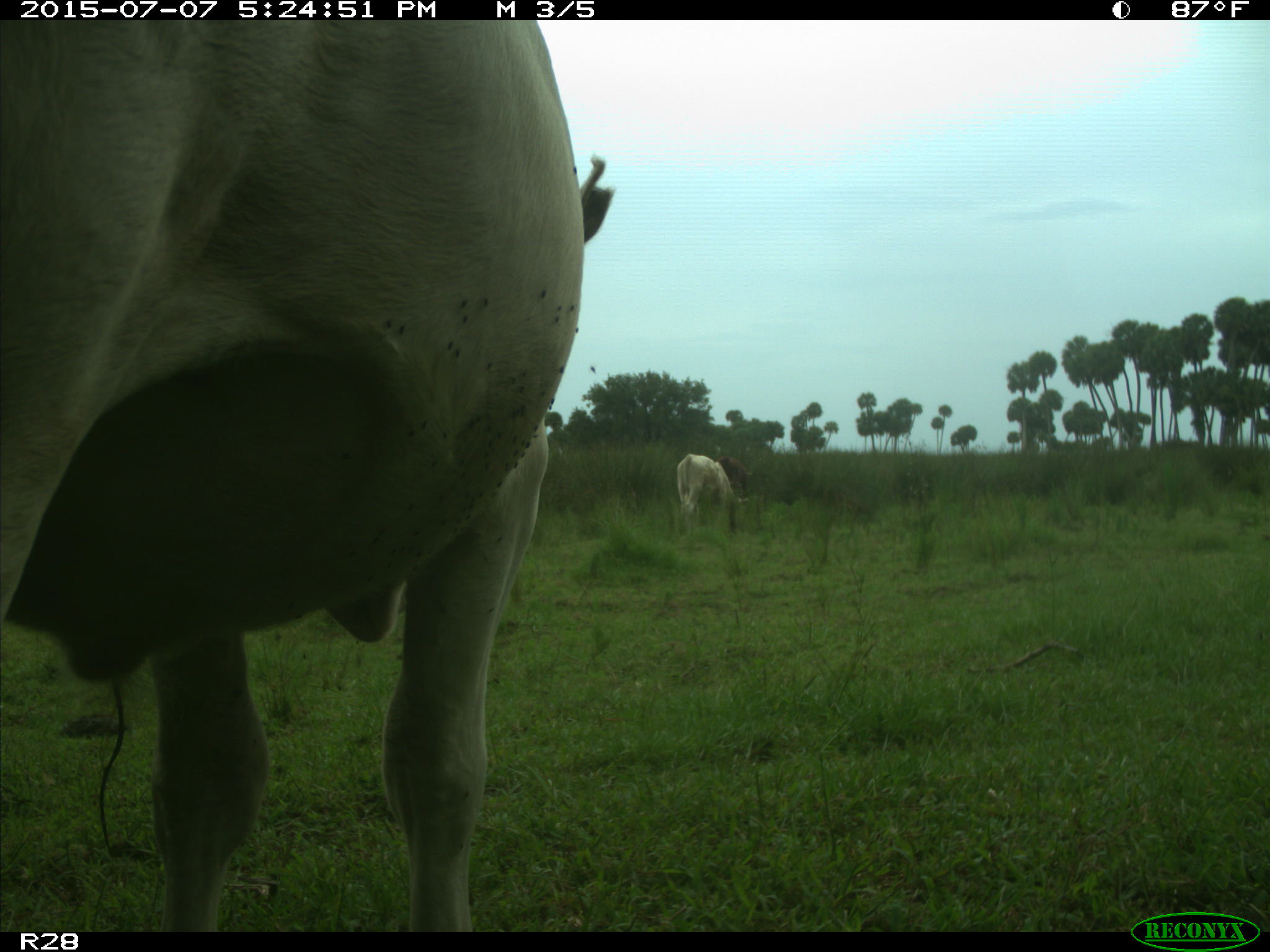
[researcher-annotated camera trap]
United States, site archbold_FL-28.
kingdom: Animalia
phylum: Chordata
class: Mammalia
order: Artiodactyla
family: Bovidae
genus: Bos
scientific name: Bos taurus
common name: domestic cow